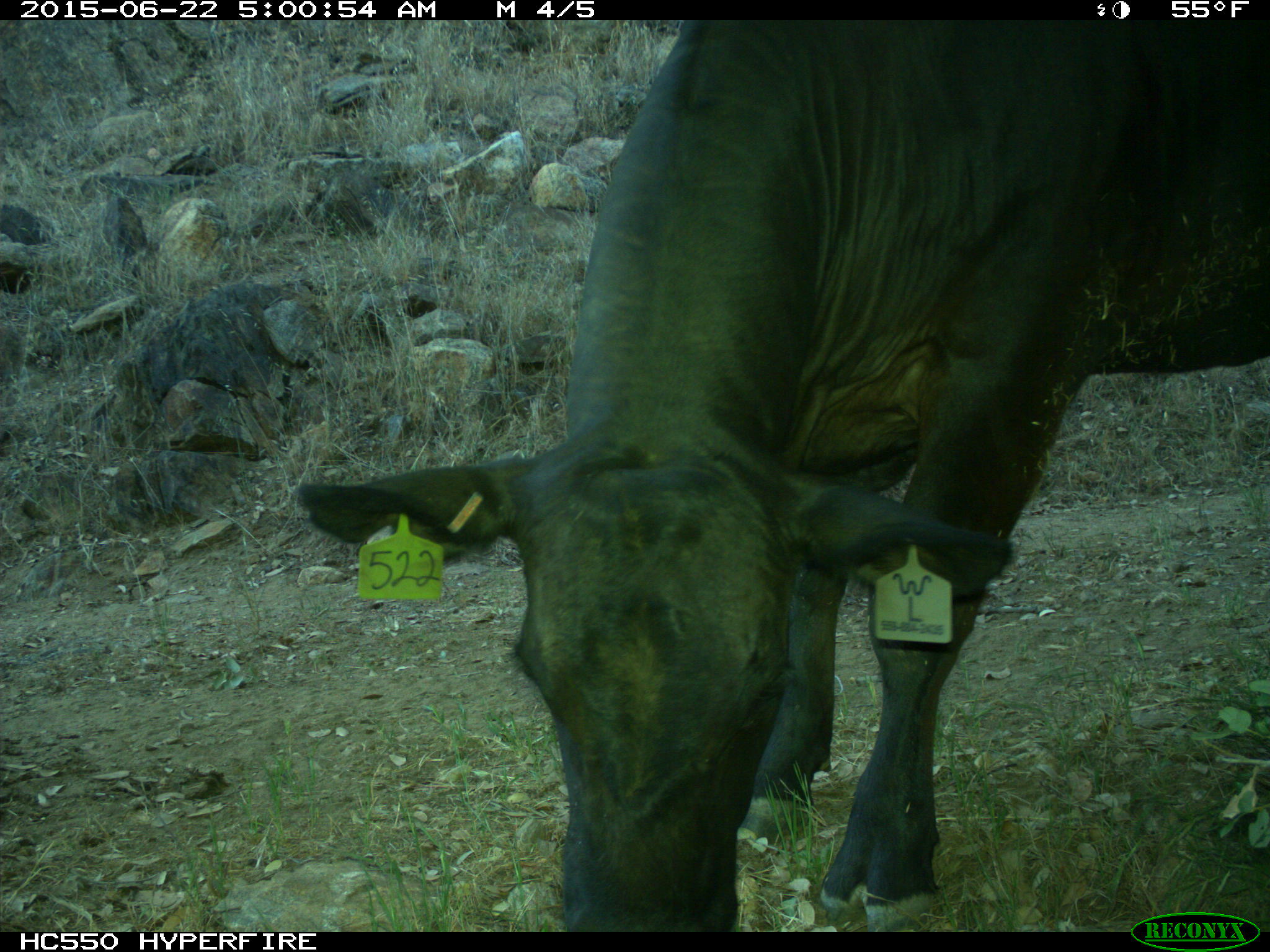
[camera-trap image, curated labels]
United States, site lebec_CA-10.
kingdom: Animalia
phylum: Chordata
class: Mammalia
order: Artiodactyla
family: Bovidae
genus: Bos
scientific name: Bos taurus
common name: domestic cow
Bos taurus (domestic cow).